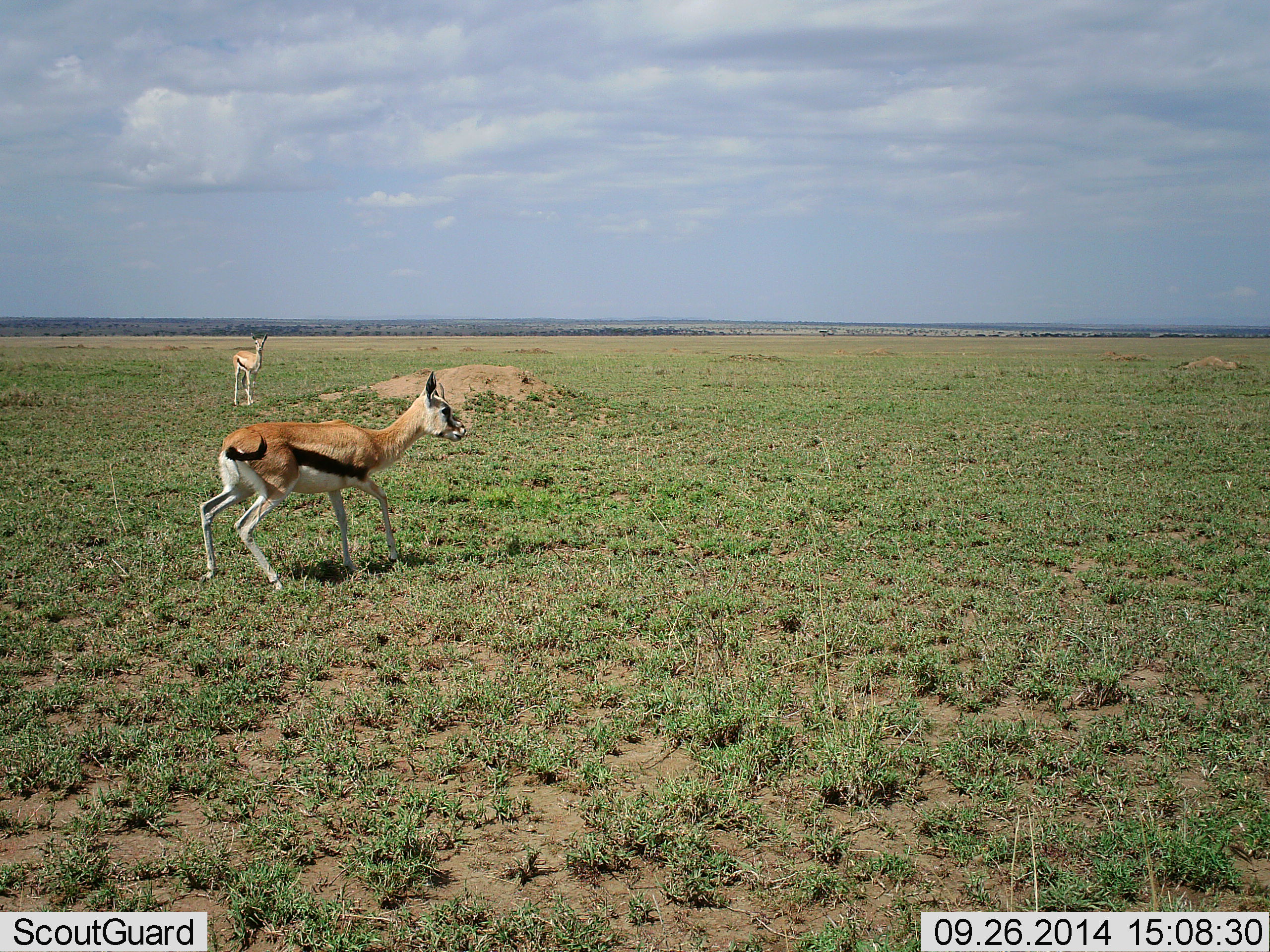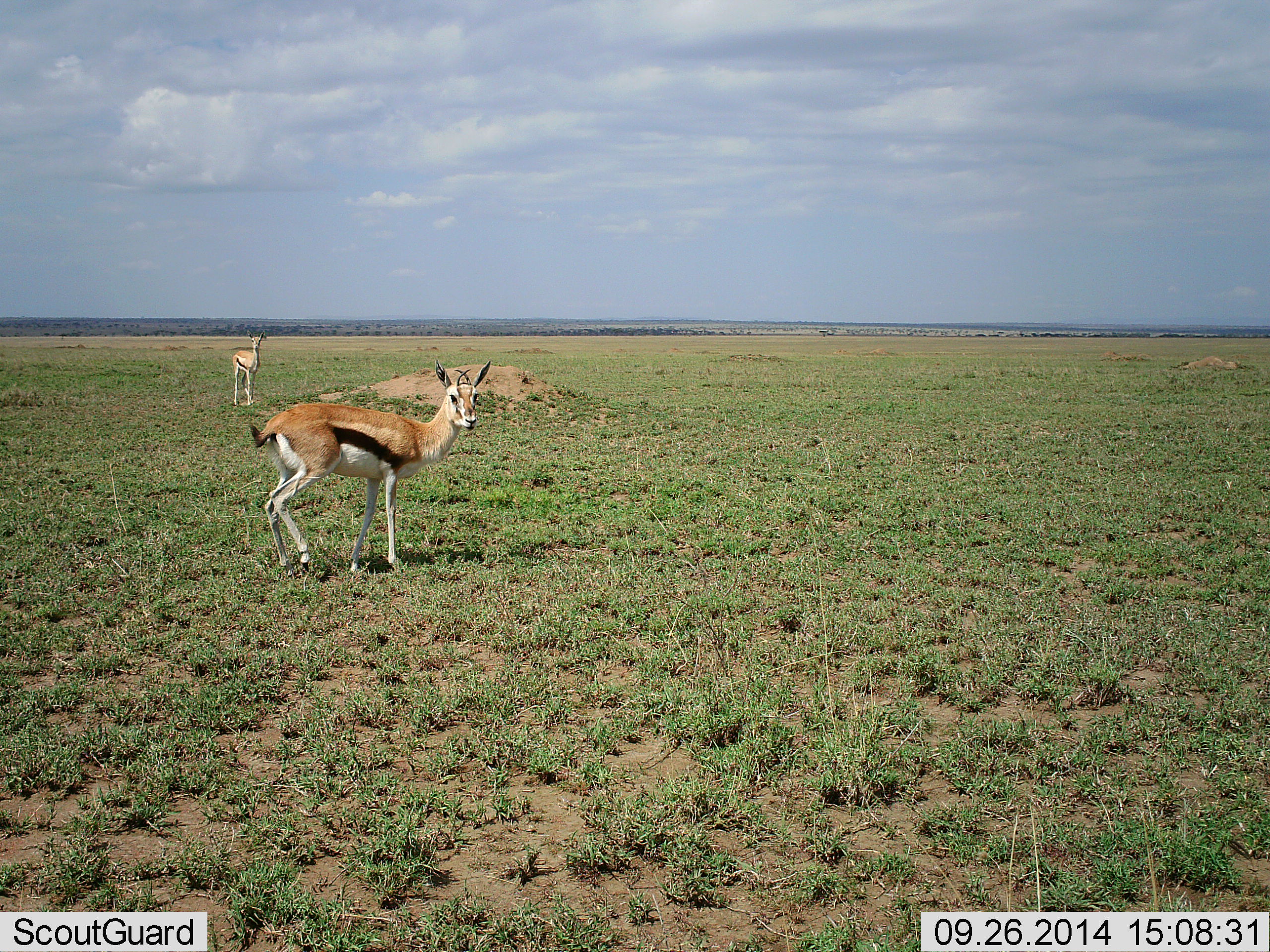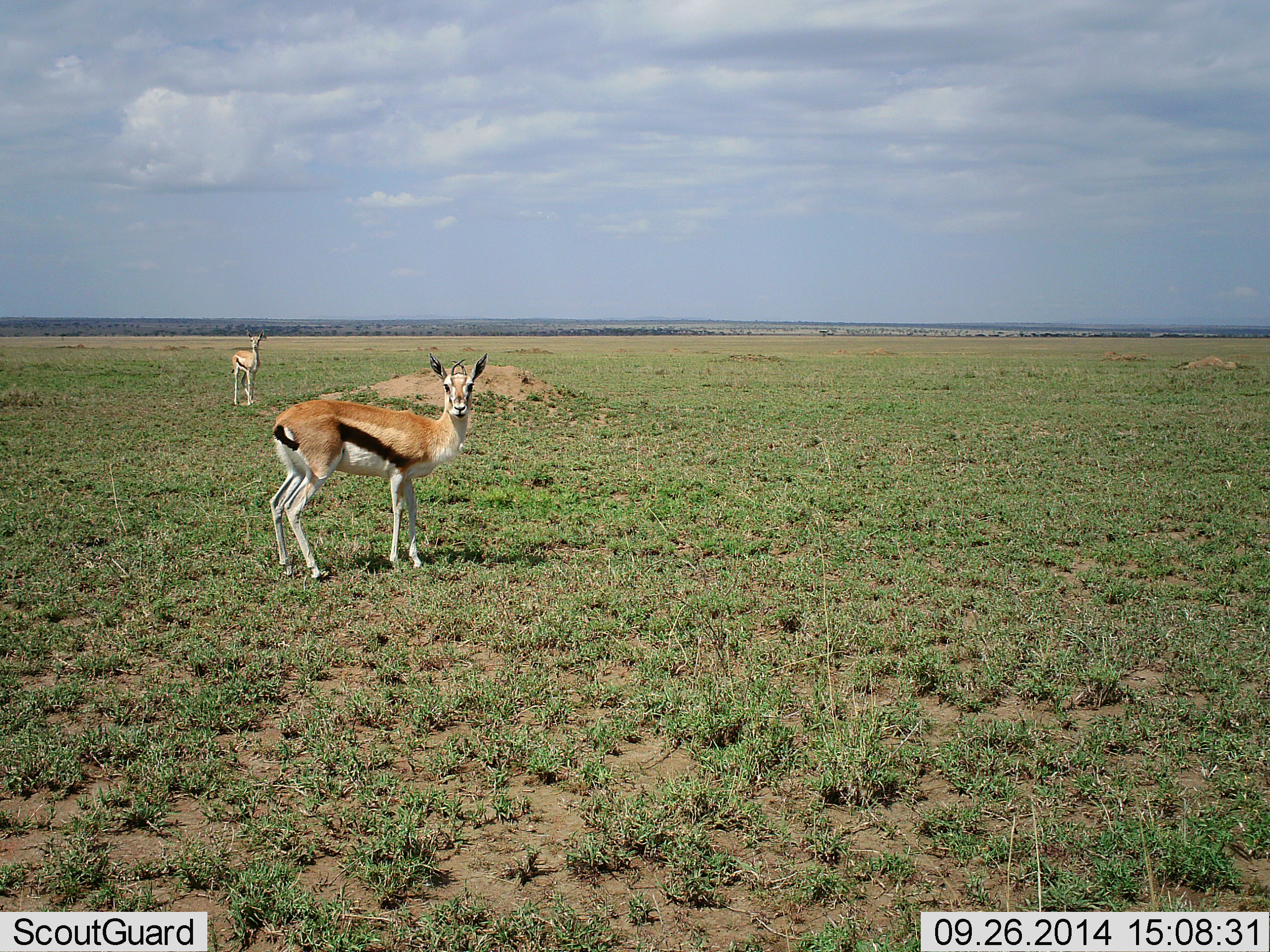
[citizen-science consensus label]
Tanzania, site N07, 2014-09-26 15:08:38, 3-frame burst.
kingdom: Animalia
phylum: Chordata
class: Mammalia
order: Artiodactyla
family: Bovidae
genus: Eudorcas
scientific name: Eudorcas thomsonii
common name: thomson's gazelle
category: gazellethomsons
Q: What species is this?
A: Gazellethomsons (thomson's gazelle) (Eudorcas thomsonii).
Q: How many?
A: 2.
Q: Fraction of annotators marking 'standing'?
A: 80%.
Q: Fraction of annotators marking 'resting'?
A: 0%.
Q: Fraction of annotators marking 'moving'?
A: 40%.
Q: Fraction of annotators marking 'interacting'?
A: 0%.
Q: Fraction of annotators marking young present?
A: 10%.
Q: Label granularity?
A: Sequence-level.